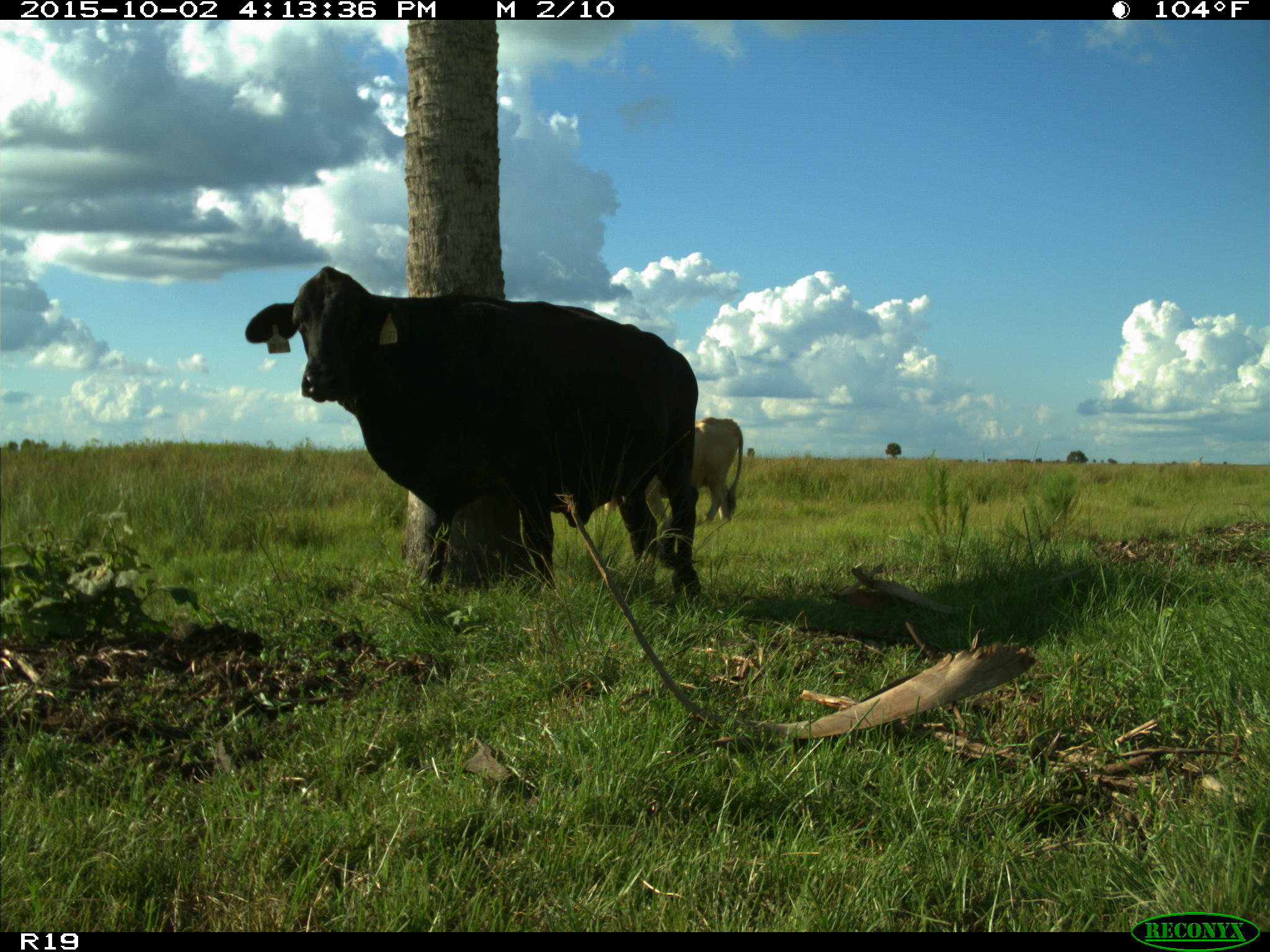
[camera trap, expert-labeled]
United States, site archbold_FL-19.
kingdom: Animalia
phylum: Chordata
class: Mammalia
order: Artiodactyla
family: Bovidae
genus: Bos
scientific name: Bos taurus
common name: domestic cow